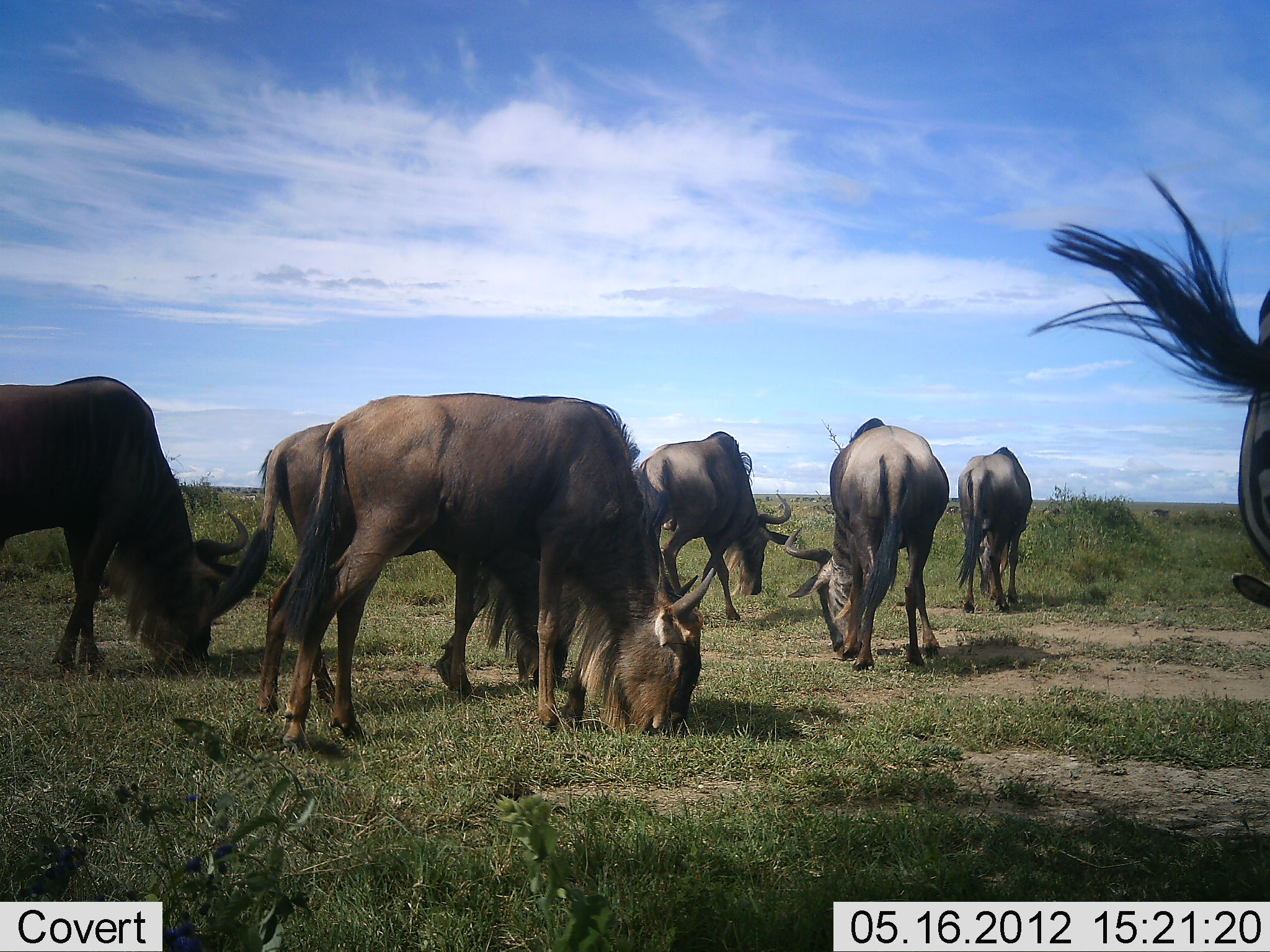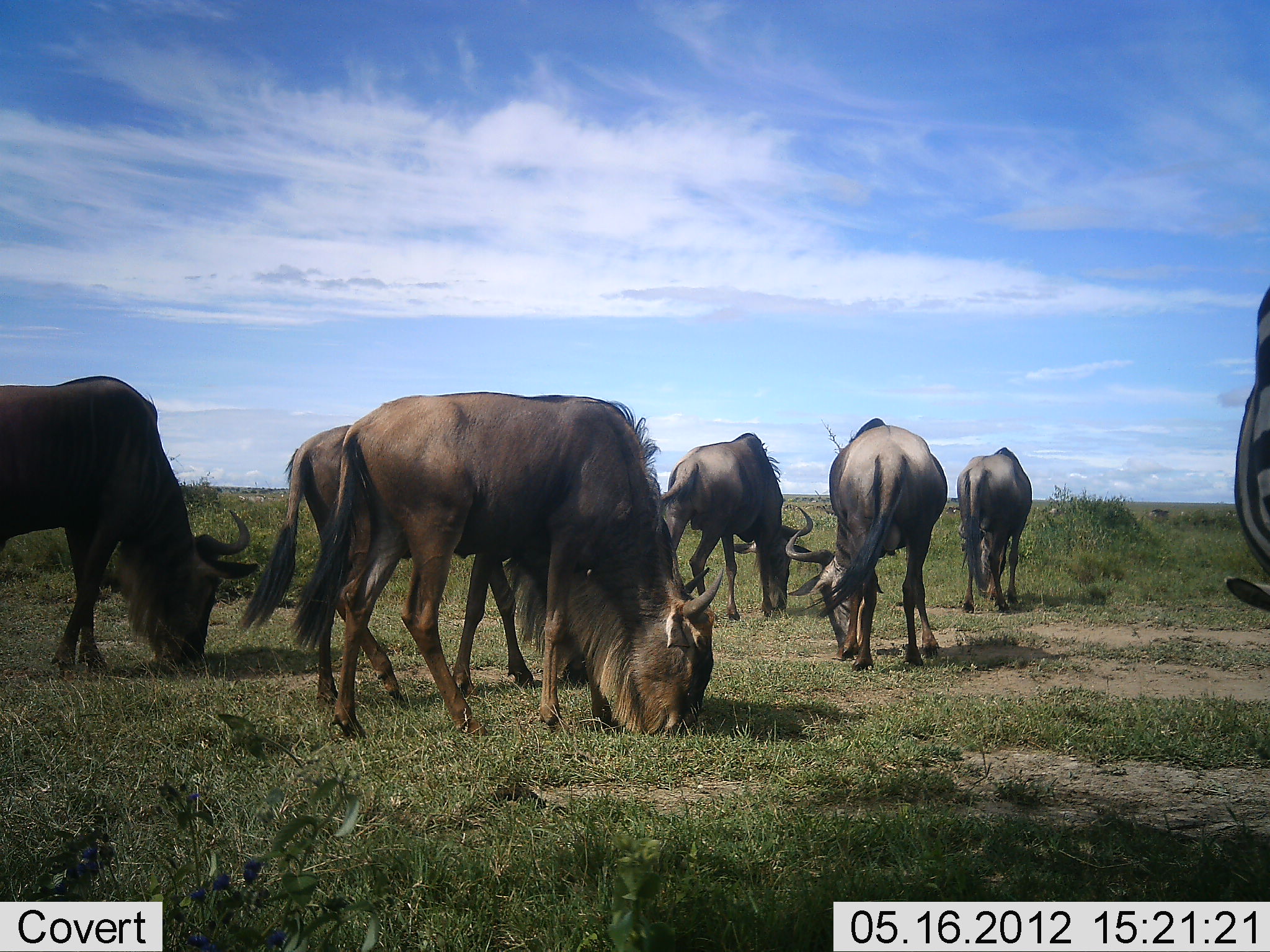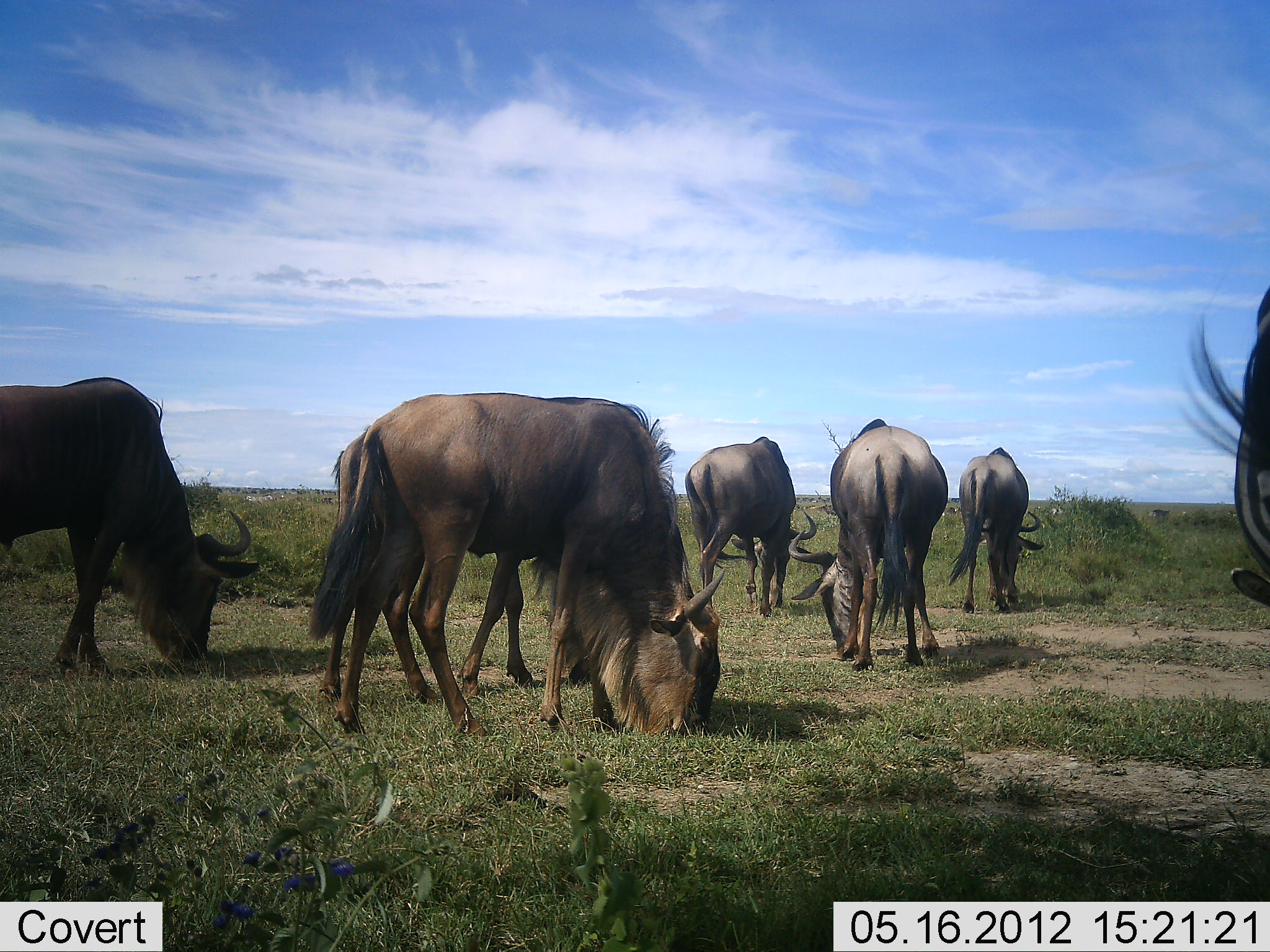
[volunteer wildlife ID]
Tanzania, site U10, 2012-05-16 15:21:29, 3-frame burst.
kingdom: Animalia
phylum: Chordata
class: Mammalia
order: Artiodactyla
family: Bovidae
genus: Connochaetes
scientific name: Connochaetes taurinus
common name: blue wildebeest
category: wildebeest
Wildebeest (blue wildebeest) (Connochaetes taurinus), count 6. Behavior (volunteer vote fractions): standing 12%, resting 0%, moving 0%, interacting 6%. Young present (vote fraction): 0%. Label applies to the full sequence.